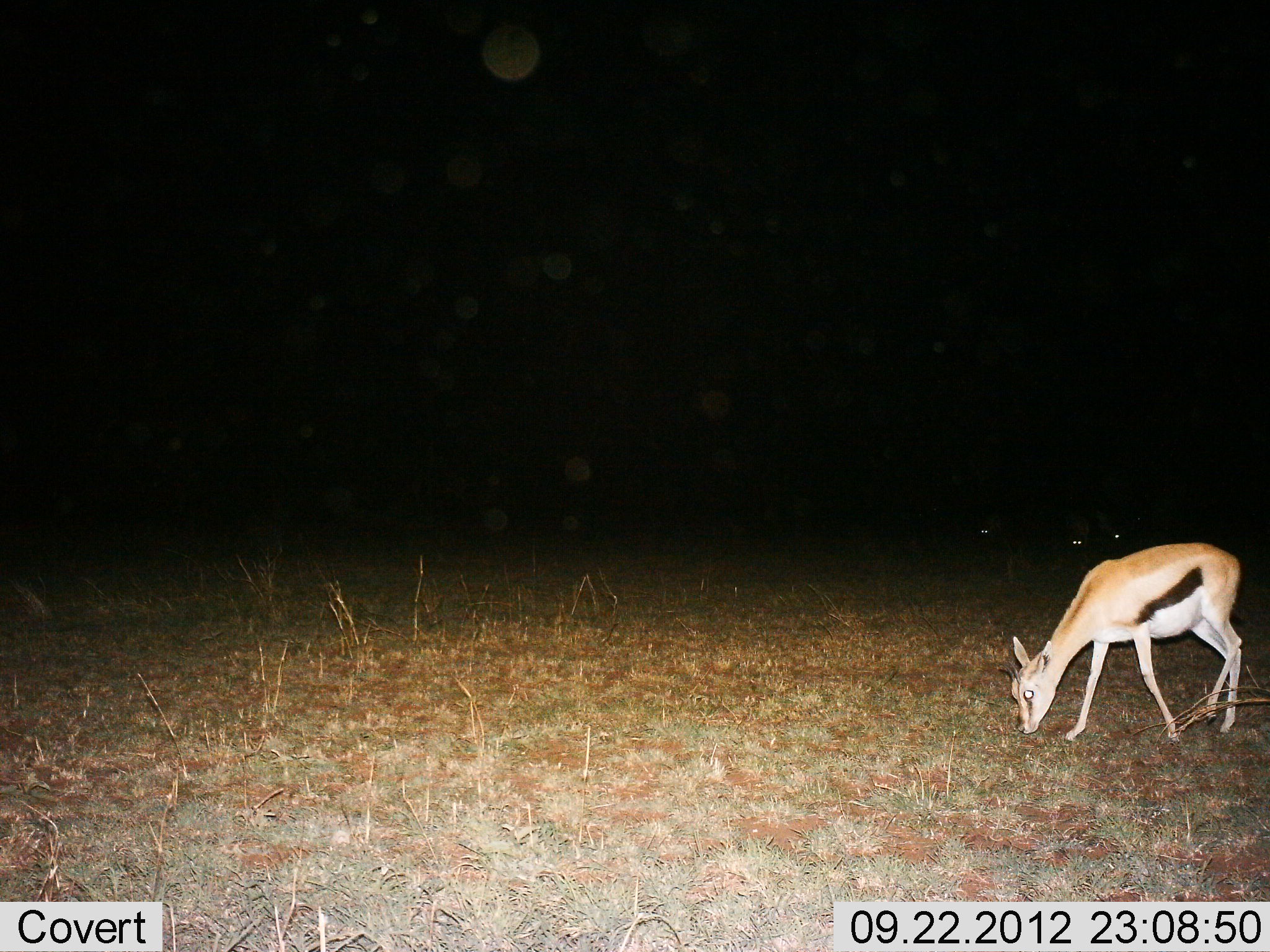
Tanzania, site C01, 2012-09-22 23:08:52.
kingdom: Animalia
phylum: Chordata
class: Mammalia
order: Artiodactyla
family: Bovidae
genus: Eudorcas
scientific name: Eudorcas thomsonii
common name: thomson's gazelle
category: gazellethomsons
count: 1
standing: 0%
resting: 0%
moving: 0%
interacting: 0%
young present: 0%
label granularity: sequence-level